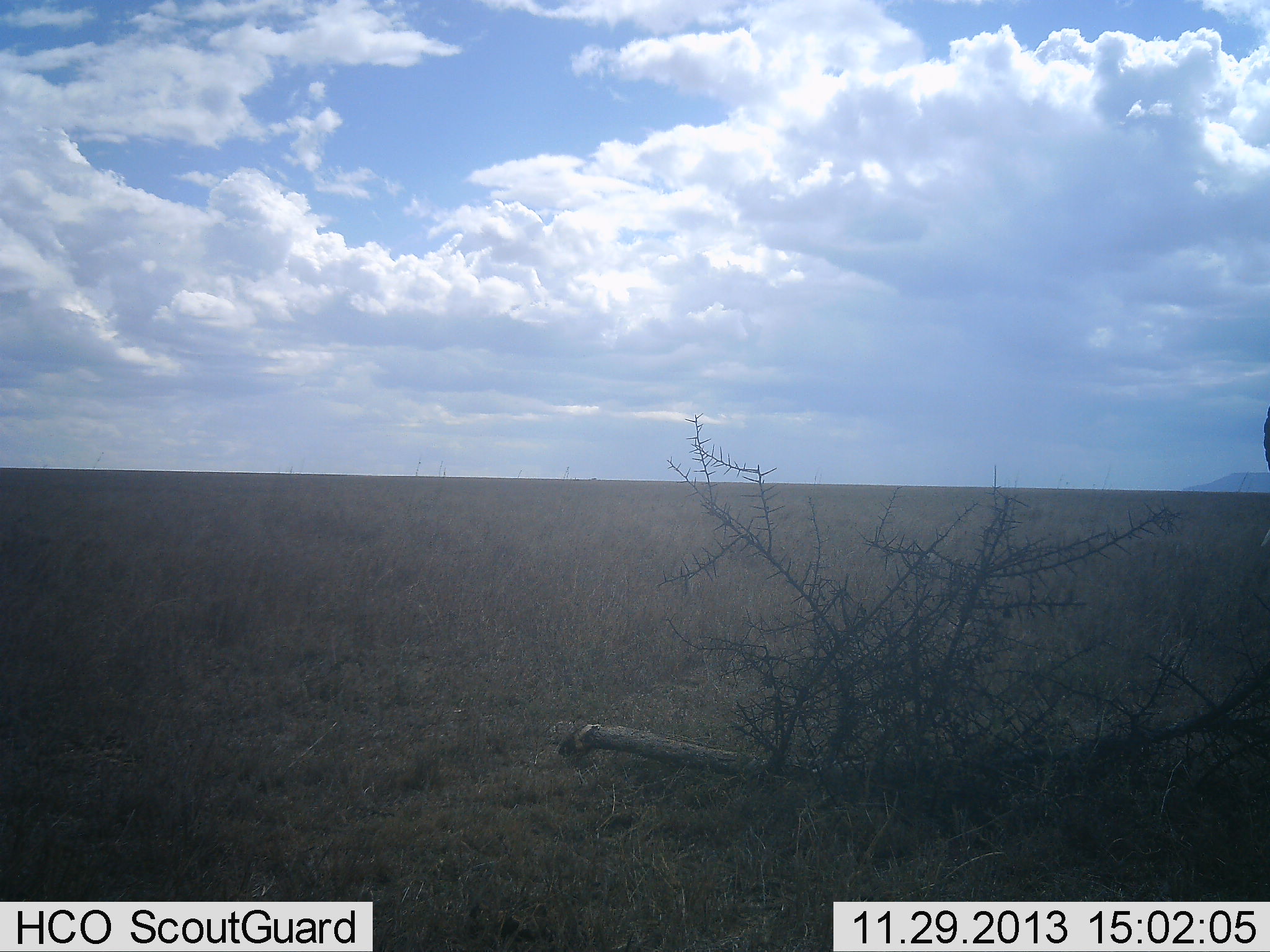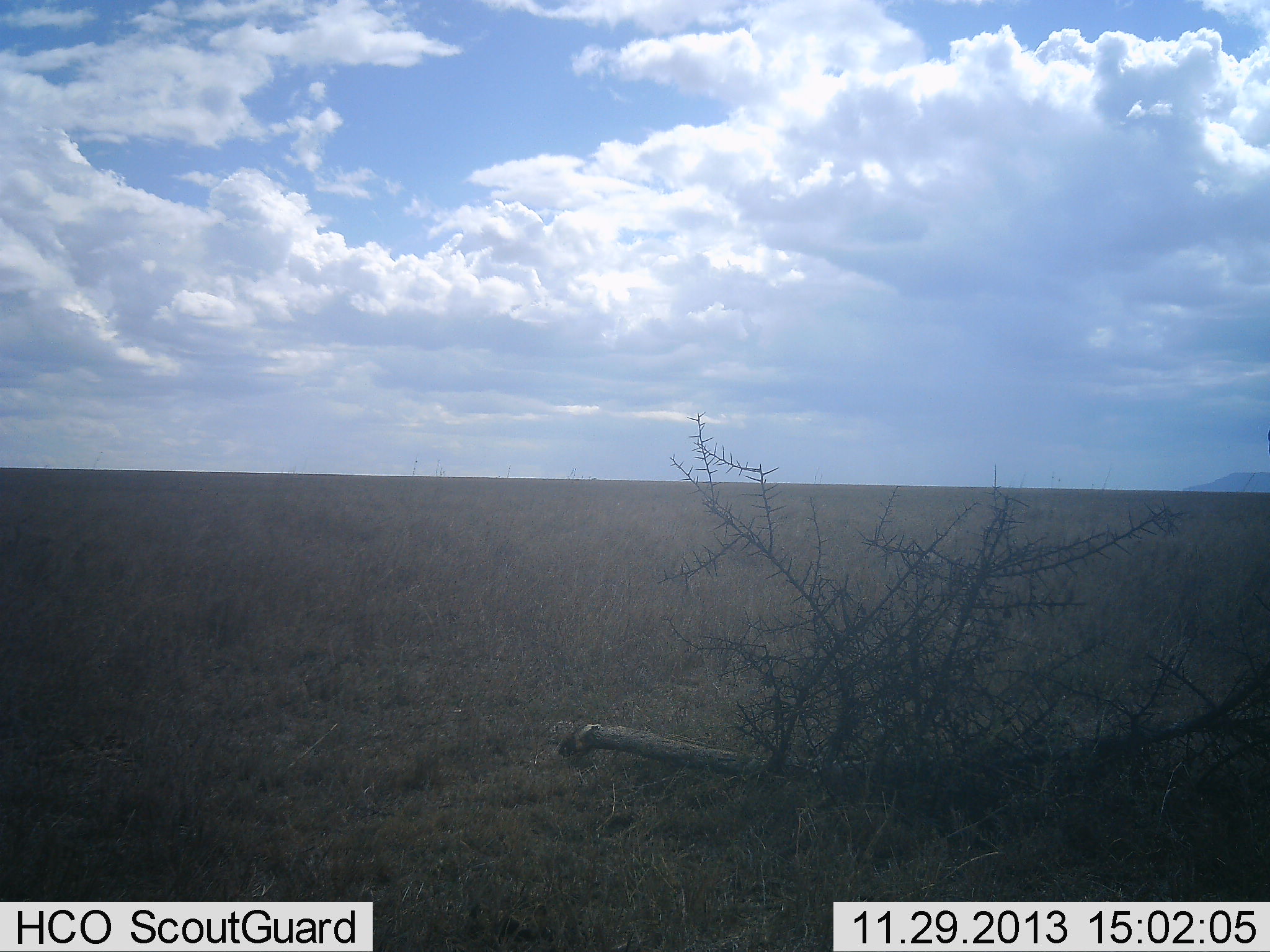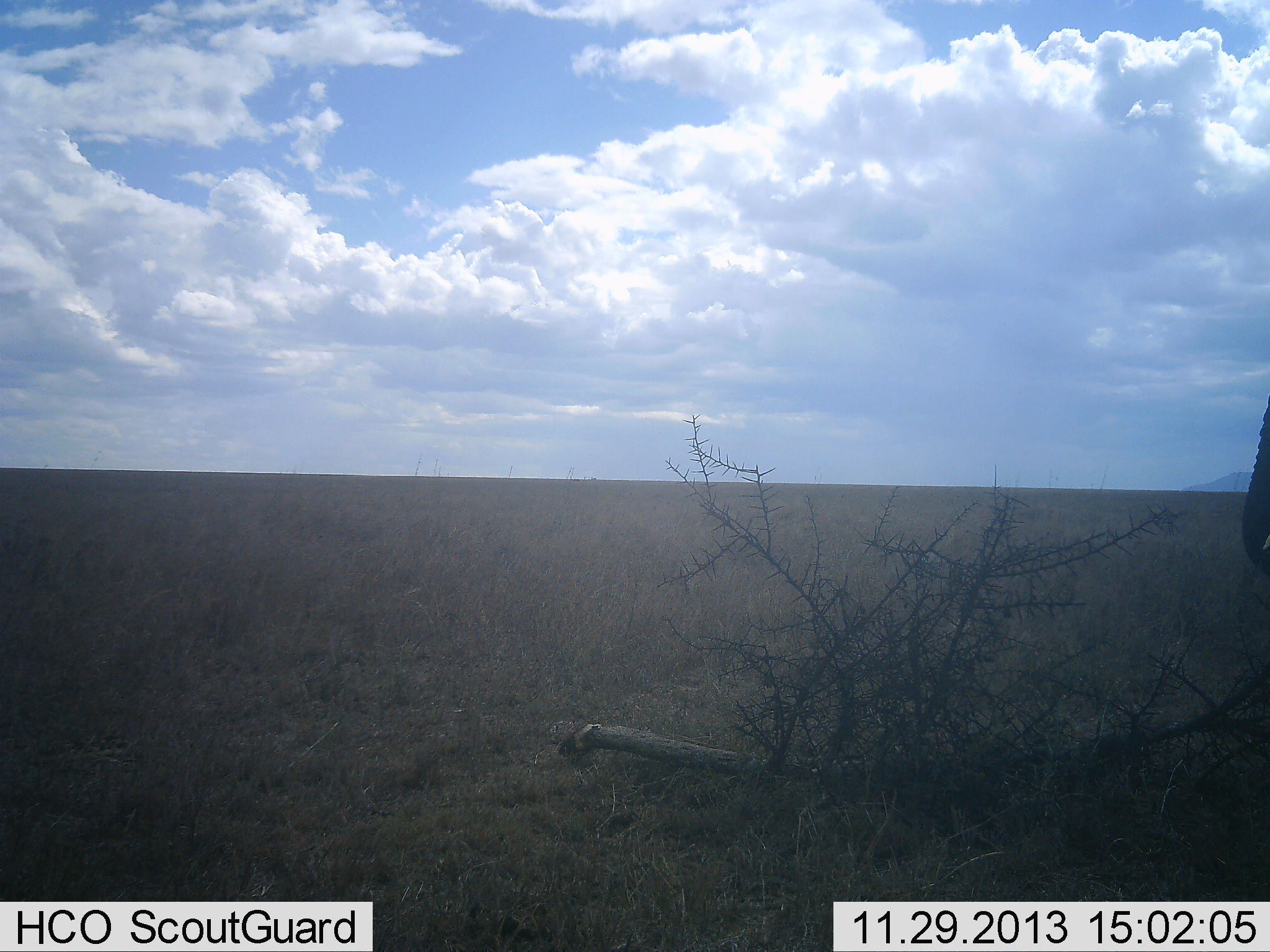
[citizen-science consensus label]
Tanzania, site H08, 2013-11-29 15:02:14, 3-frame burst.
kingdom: Animalia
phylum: Chordata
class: Mammalia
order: Proboscidea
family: Elephantidae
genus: Loxodonta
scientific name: Loxodonta africana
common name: african bush elephant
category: elephant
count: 1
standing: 60%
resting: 10%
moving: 40%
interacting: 0%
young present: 0%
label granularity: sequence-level